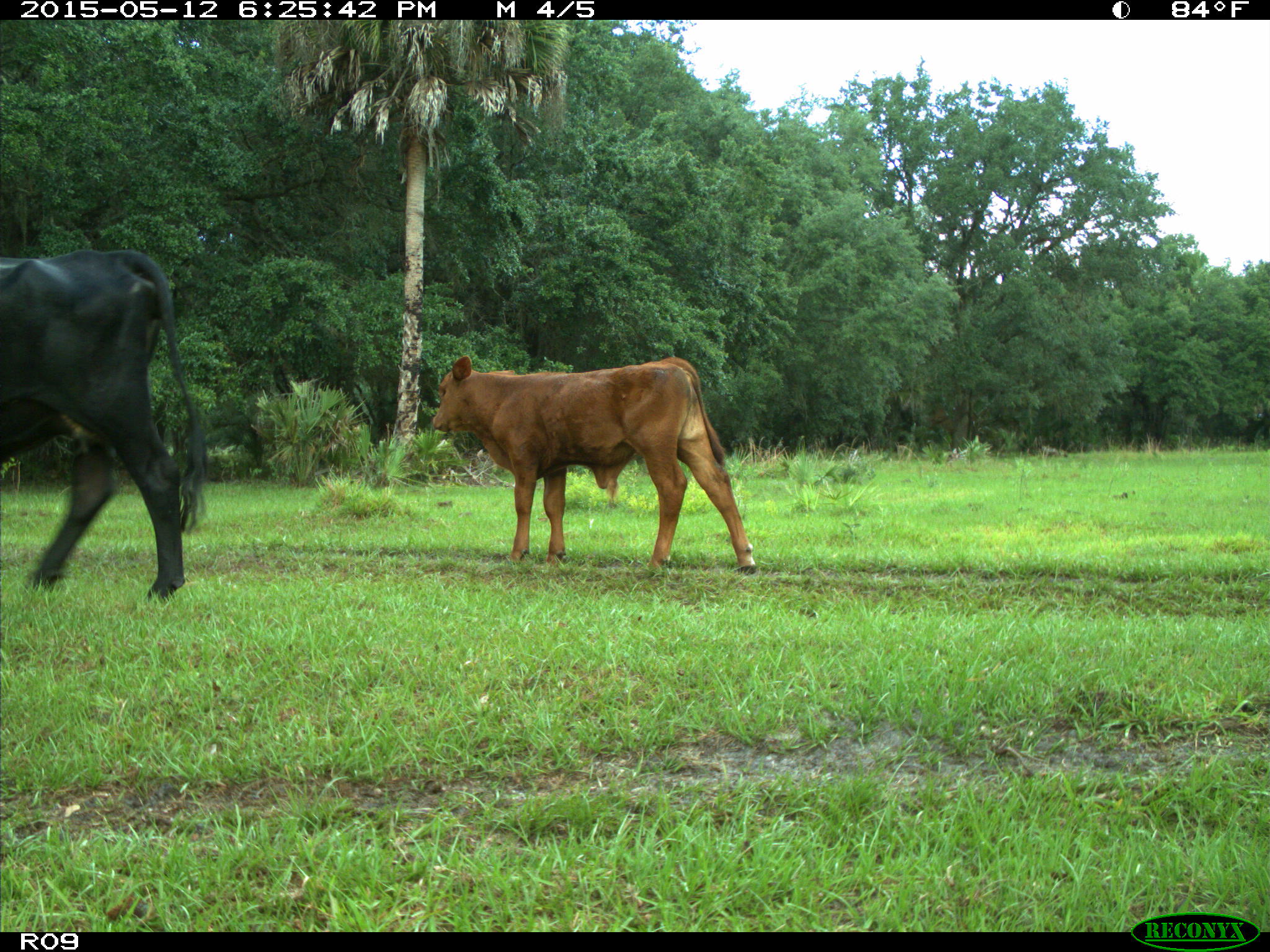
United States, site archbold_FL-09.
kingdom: Animalia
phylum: Chordata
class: Mammalia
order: Artiodactyla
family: Bovidae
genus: Bos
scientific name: Bos taurus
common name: domestic cow